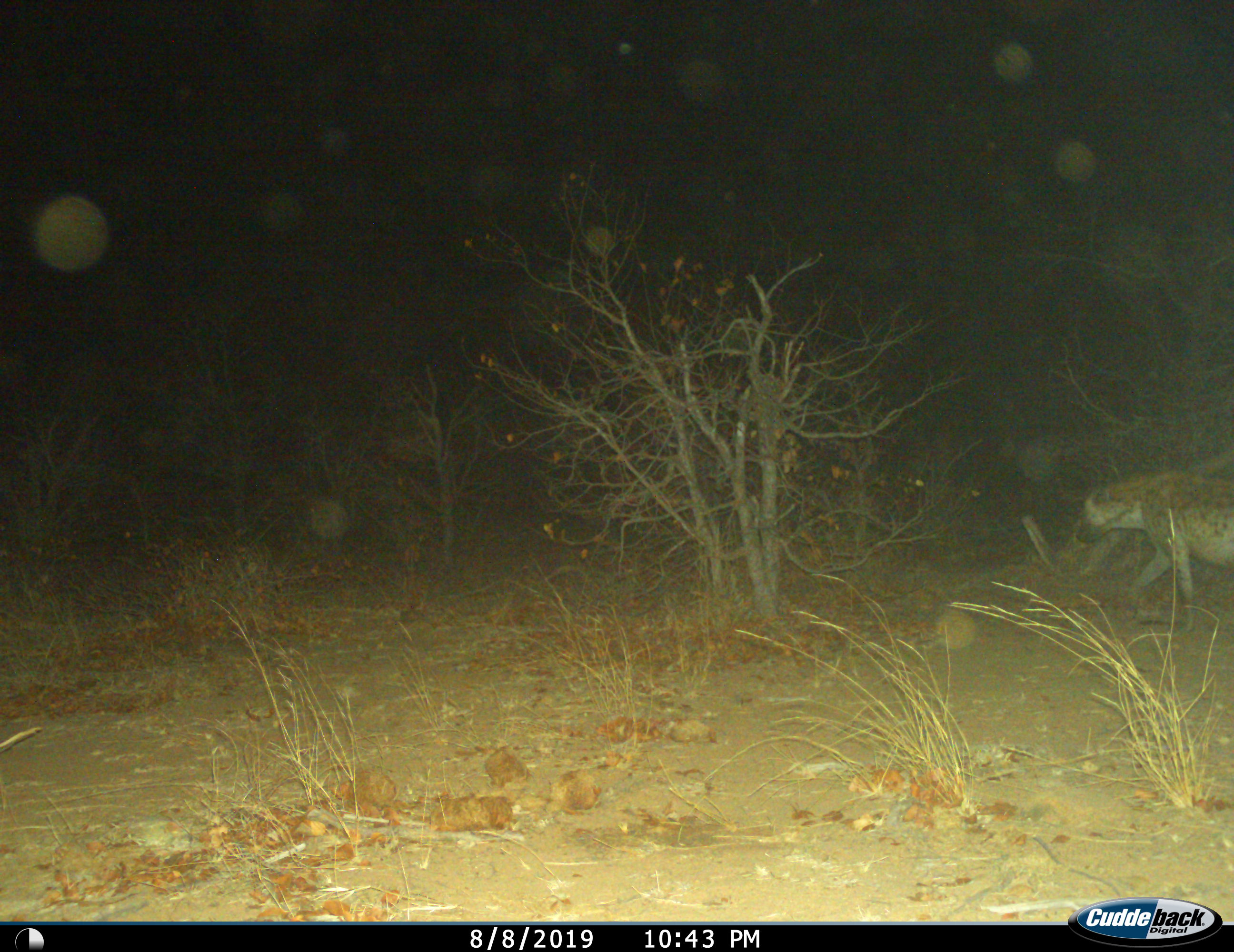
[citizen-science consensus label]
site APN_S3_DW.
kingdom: Animalia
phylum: Chordata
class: Mammalia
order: Carnivora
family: Hyaenidae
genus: Crocuta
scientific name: Crocuta crocuta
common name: spotted hyena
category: hyenaspotted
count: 1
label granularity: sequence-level